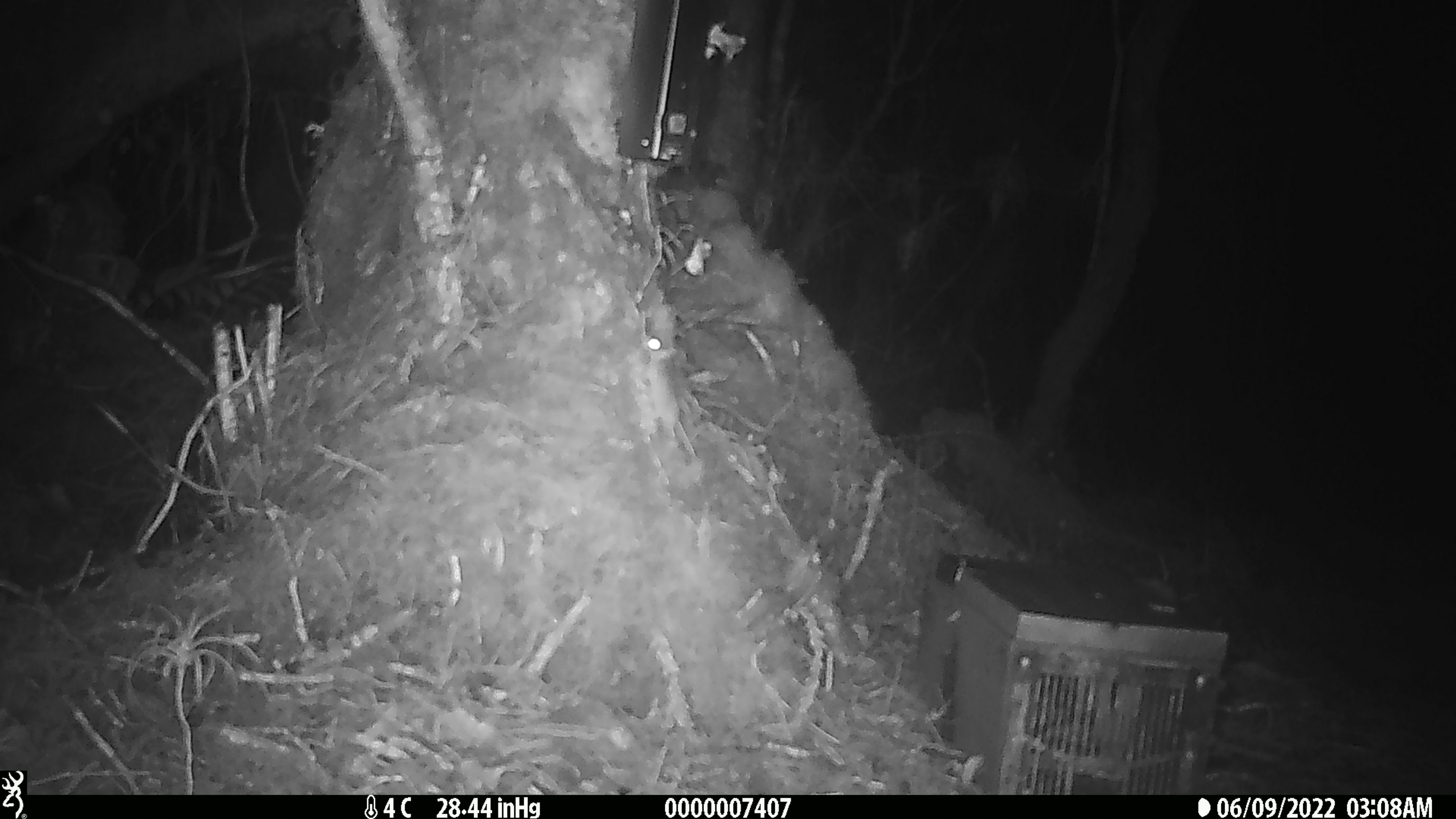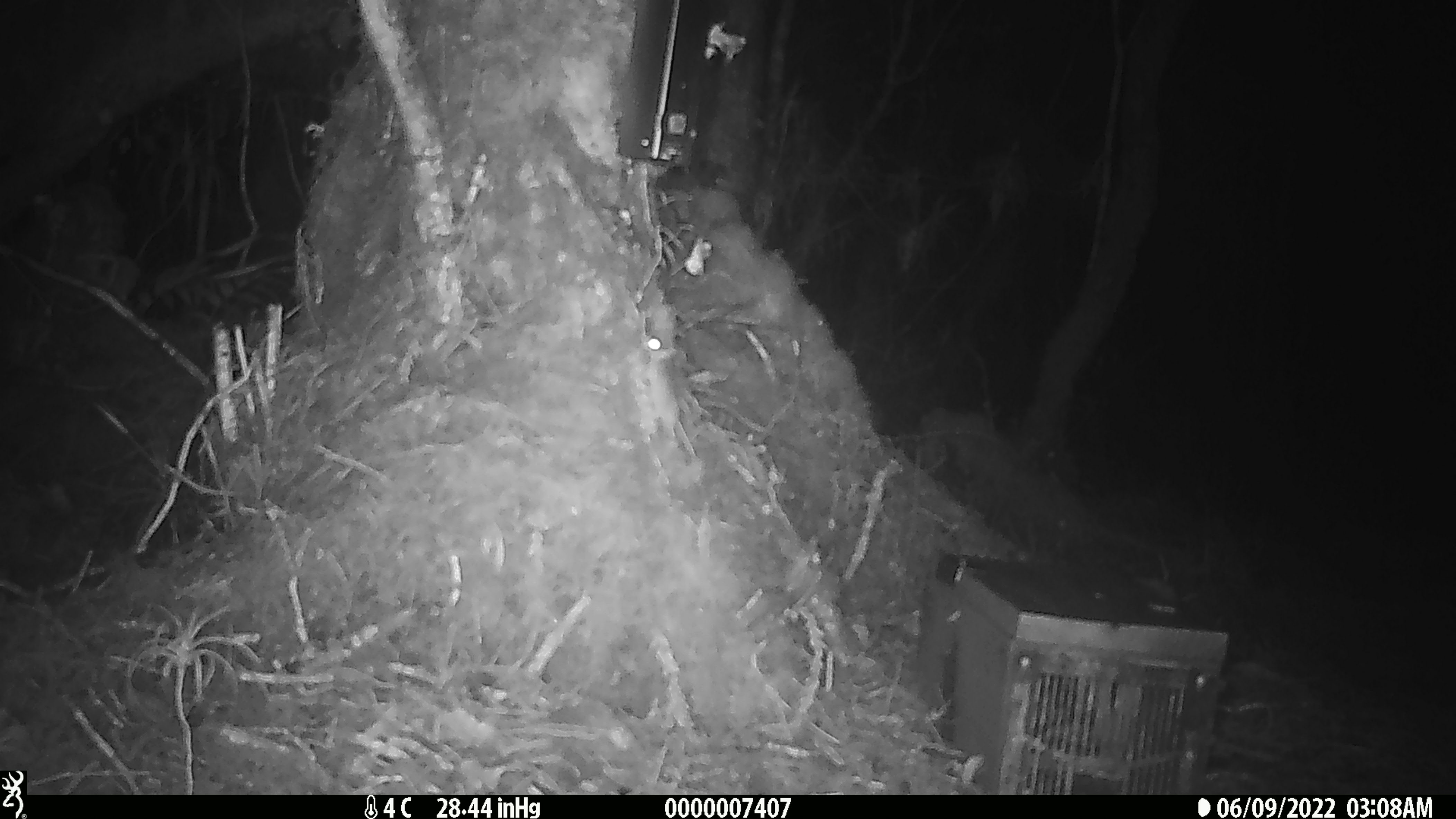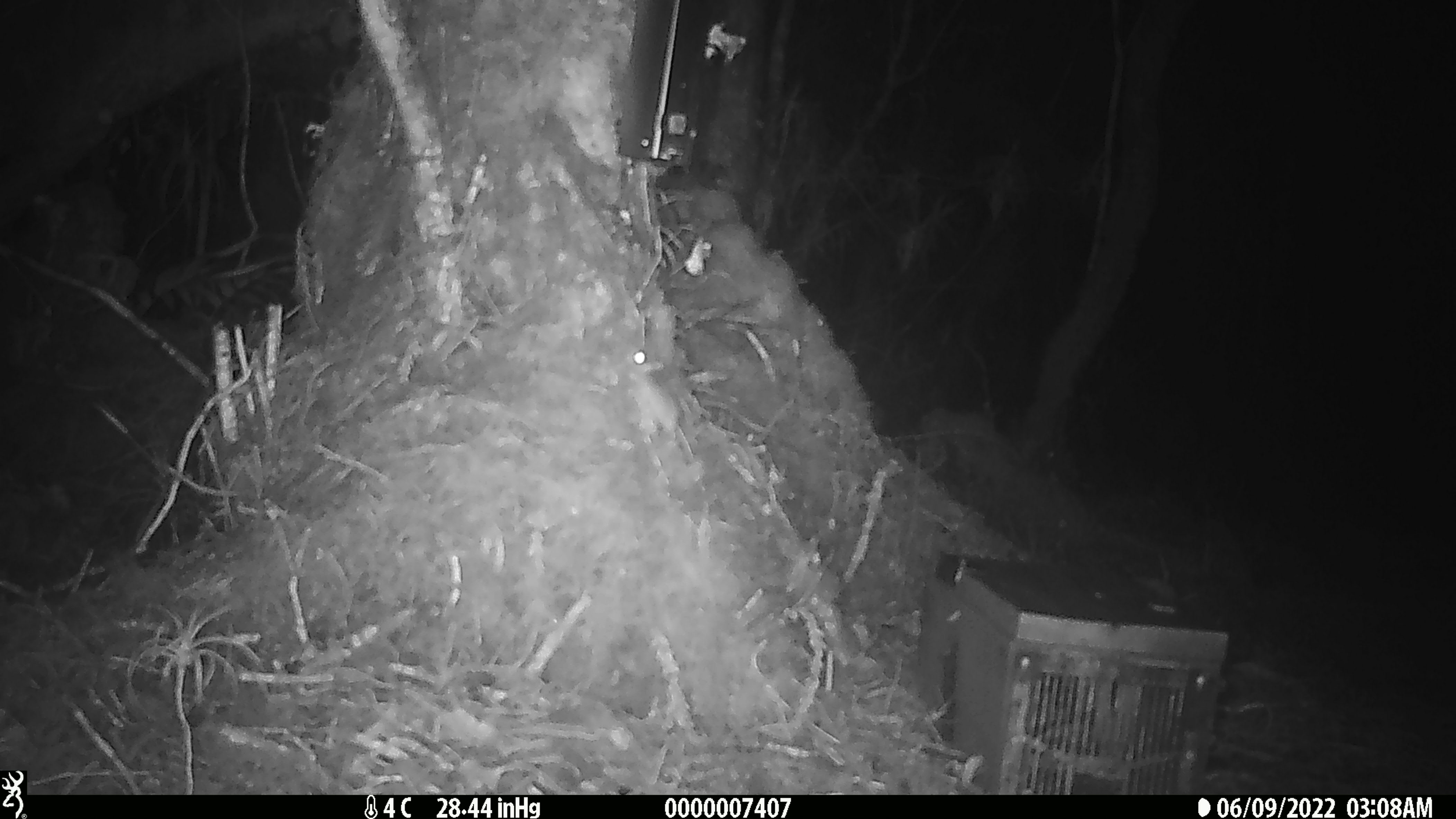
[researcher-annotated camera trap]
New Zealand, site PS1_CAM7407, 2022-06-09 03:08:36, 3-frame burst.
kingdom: Animalia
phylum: Chordata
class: Mammalia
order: Rodentia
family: Muridae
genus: Mus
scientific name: Mus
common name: mouse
Mouse (Mus).